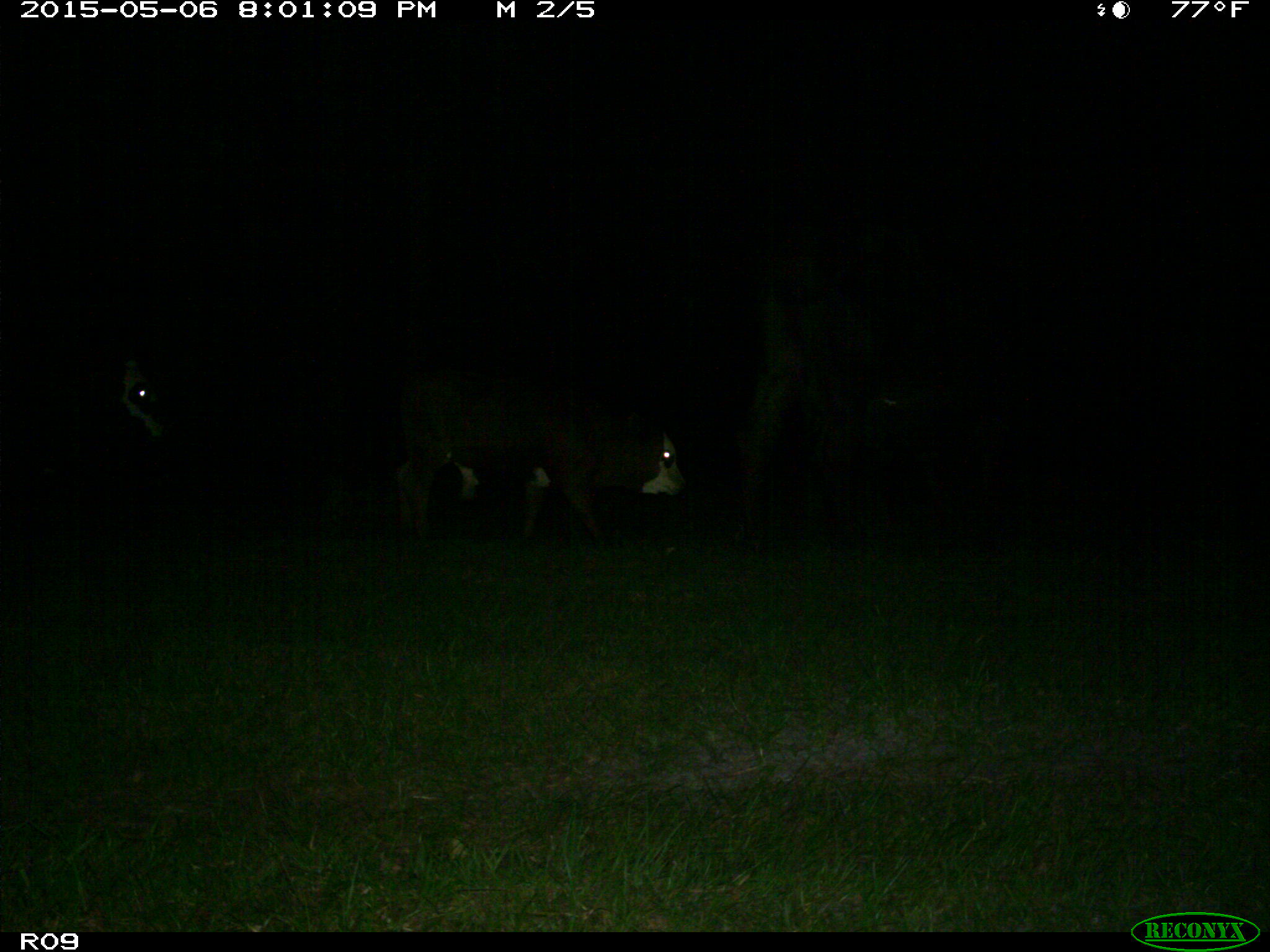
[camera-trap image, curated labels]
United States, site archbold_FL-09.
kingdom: Animalia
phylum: Chordata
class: Mammalia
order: Artiodactyla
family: Bovidae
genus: Bos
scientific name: Bos taurus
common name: domestic cow